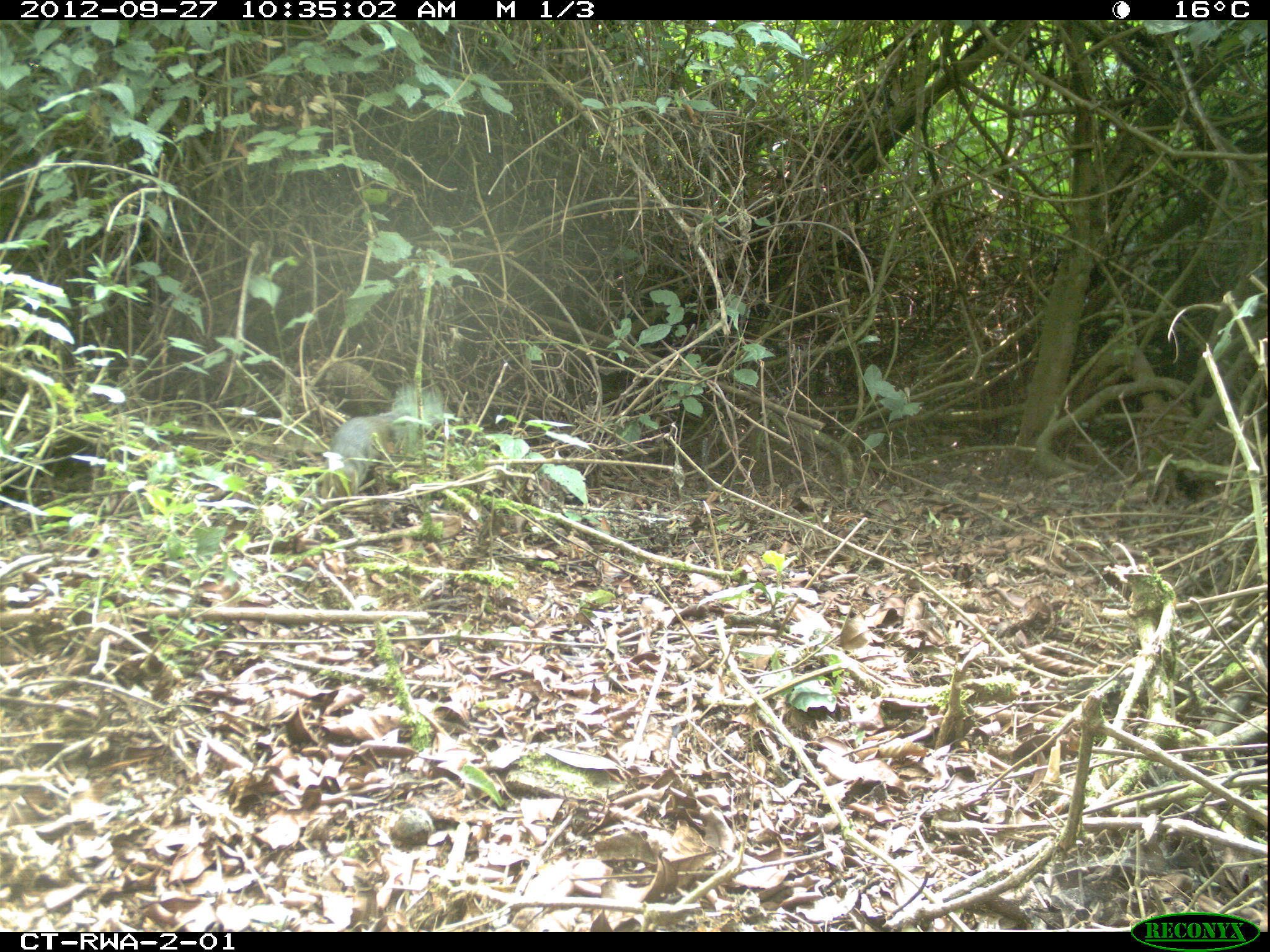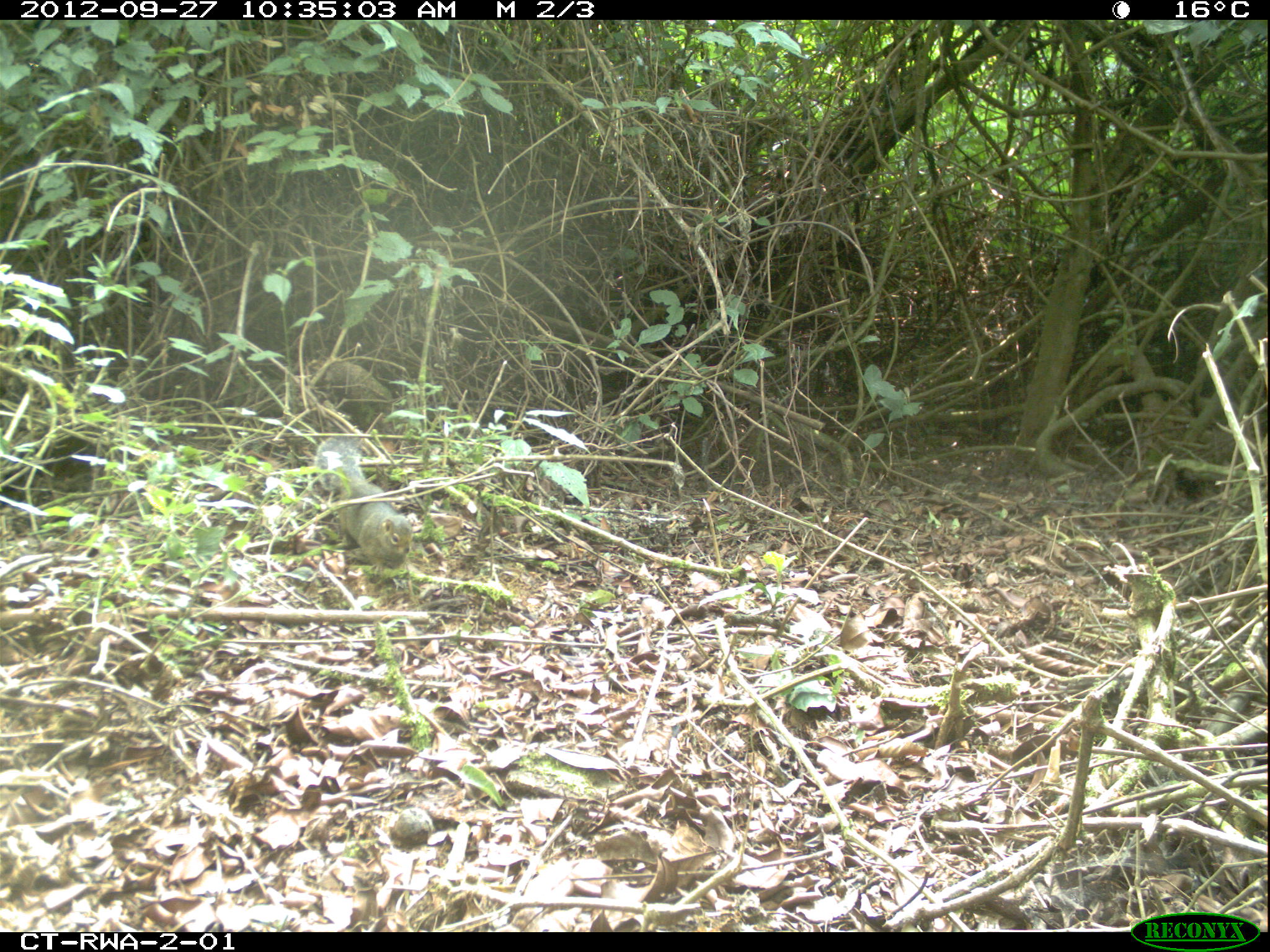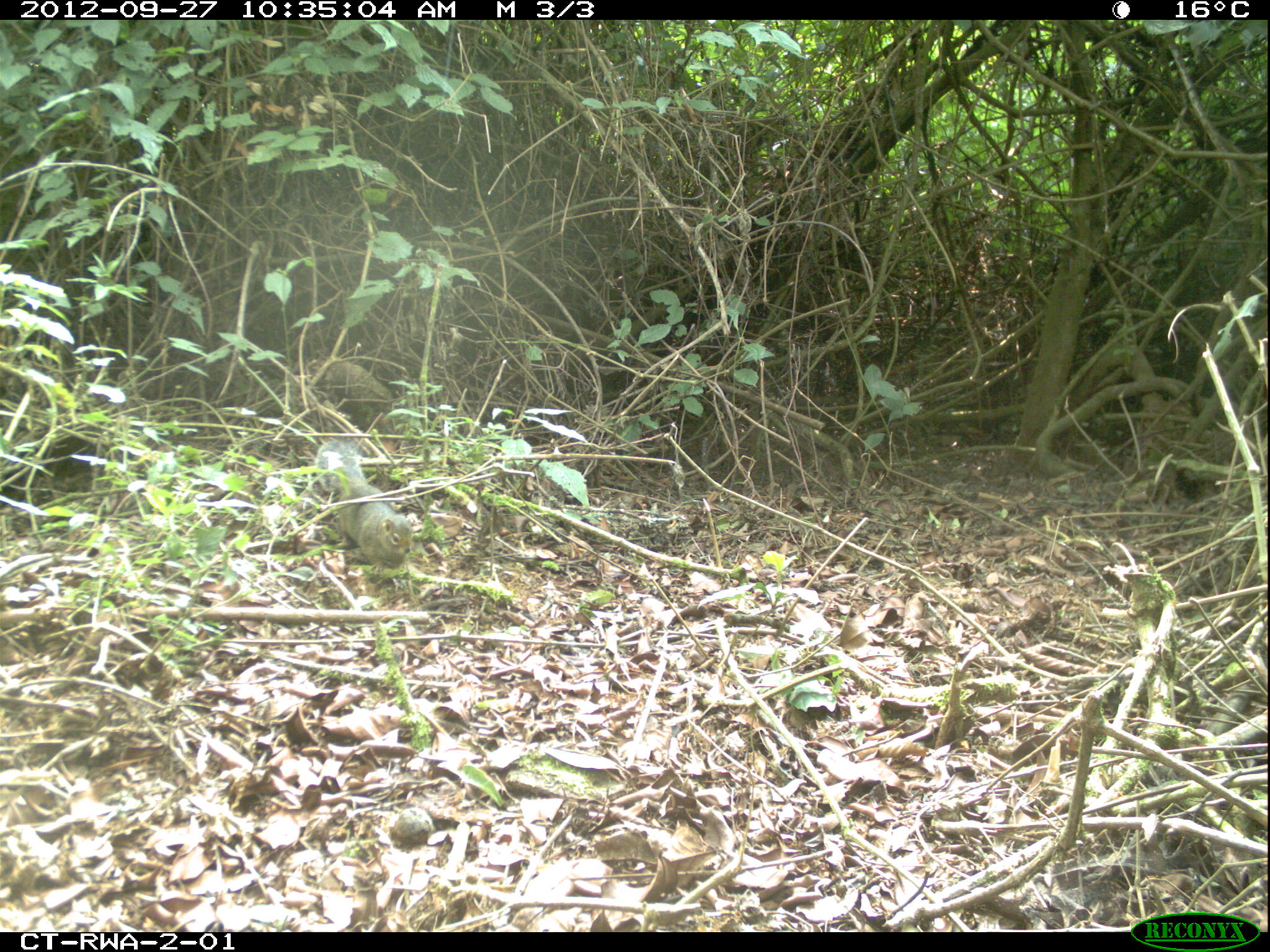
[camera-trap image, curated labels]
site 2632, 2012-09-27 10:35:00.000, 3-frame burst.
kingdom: Animalia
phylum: Chordata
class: Mammalia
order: Rodentia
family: Sciuridae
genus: Funisciurus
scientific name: Funisciurus carruthersi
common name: carruther's mountain squirrel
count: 1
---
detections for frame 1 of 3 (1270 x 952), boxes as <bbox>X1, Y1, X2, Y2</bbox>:
funisciurus carruthersi: <bbox>325, 407, 410, 494</bbox>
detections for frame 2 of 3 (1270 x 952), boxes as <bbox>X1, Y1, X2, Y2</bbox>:
funisciurus carruthersi: <bbox>313, 435, 412, 568</bbox>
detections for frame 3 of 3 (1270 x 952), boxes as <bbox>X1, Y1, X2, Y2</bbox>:
funisciurus carruthersi: <bbox>313, 435, 412, 567</bbox>; <bbox>312, 501, 316, 504</bbox>